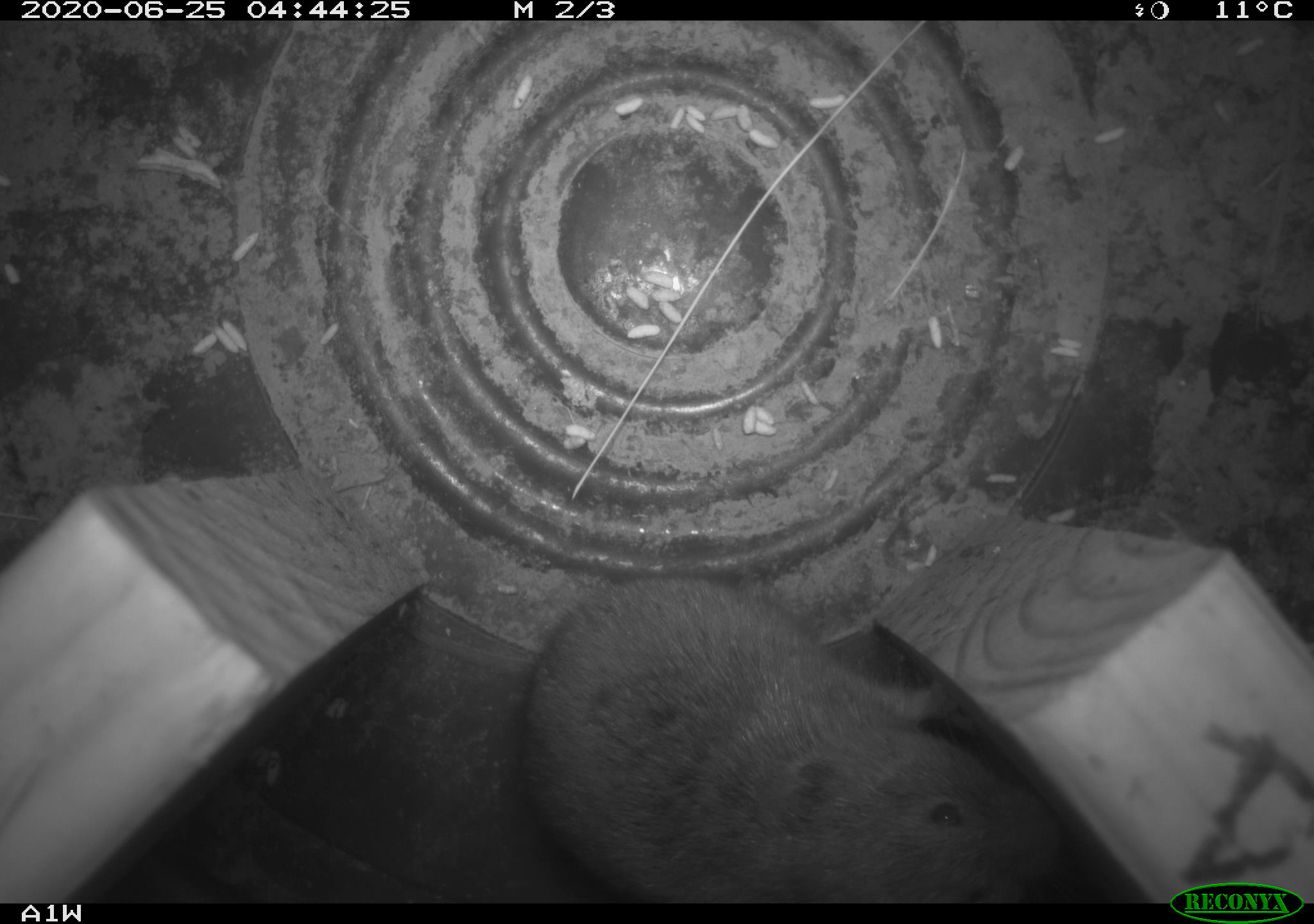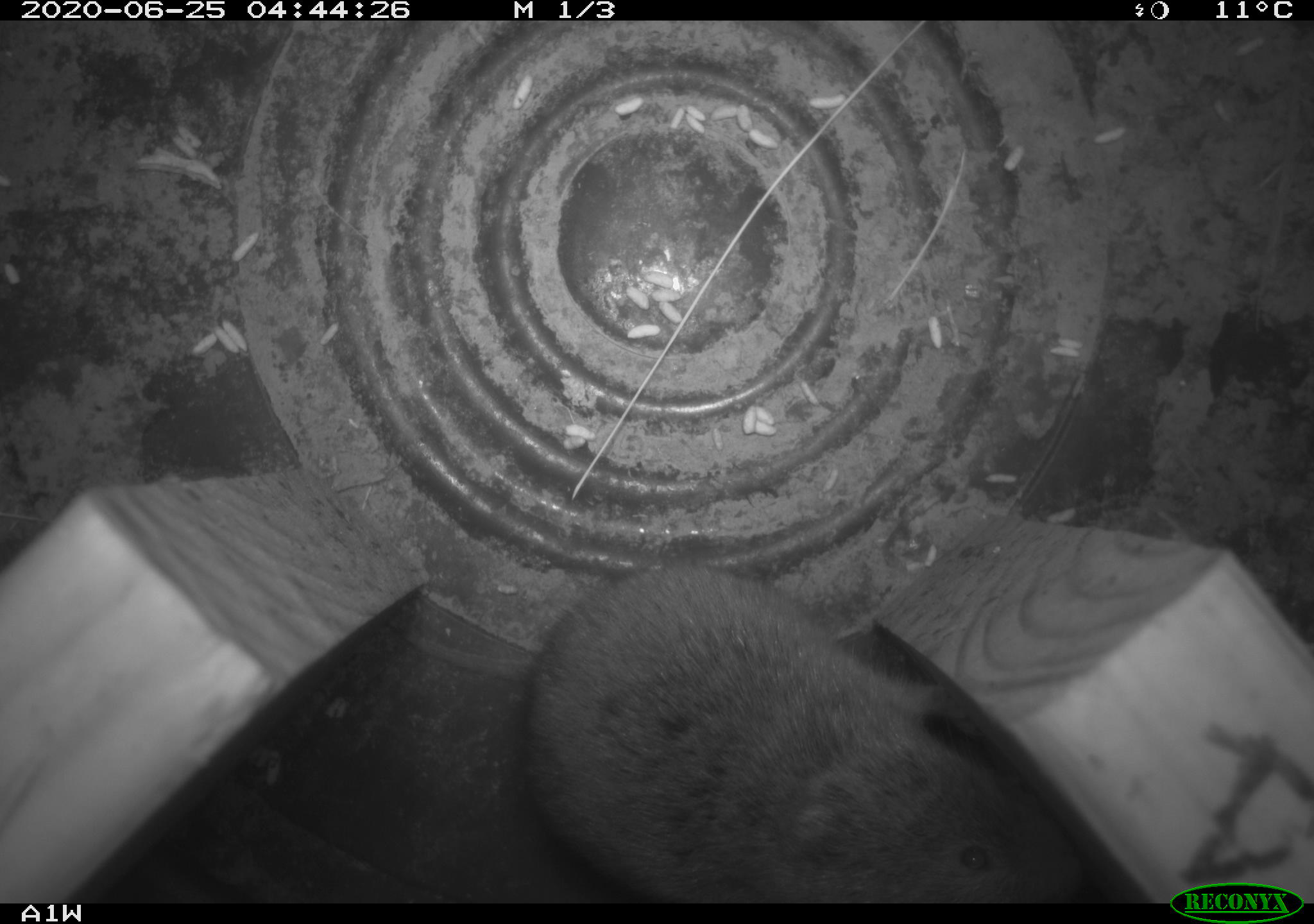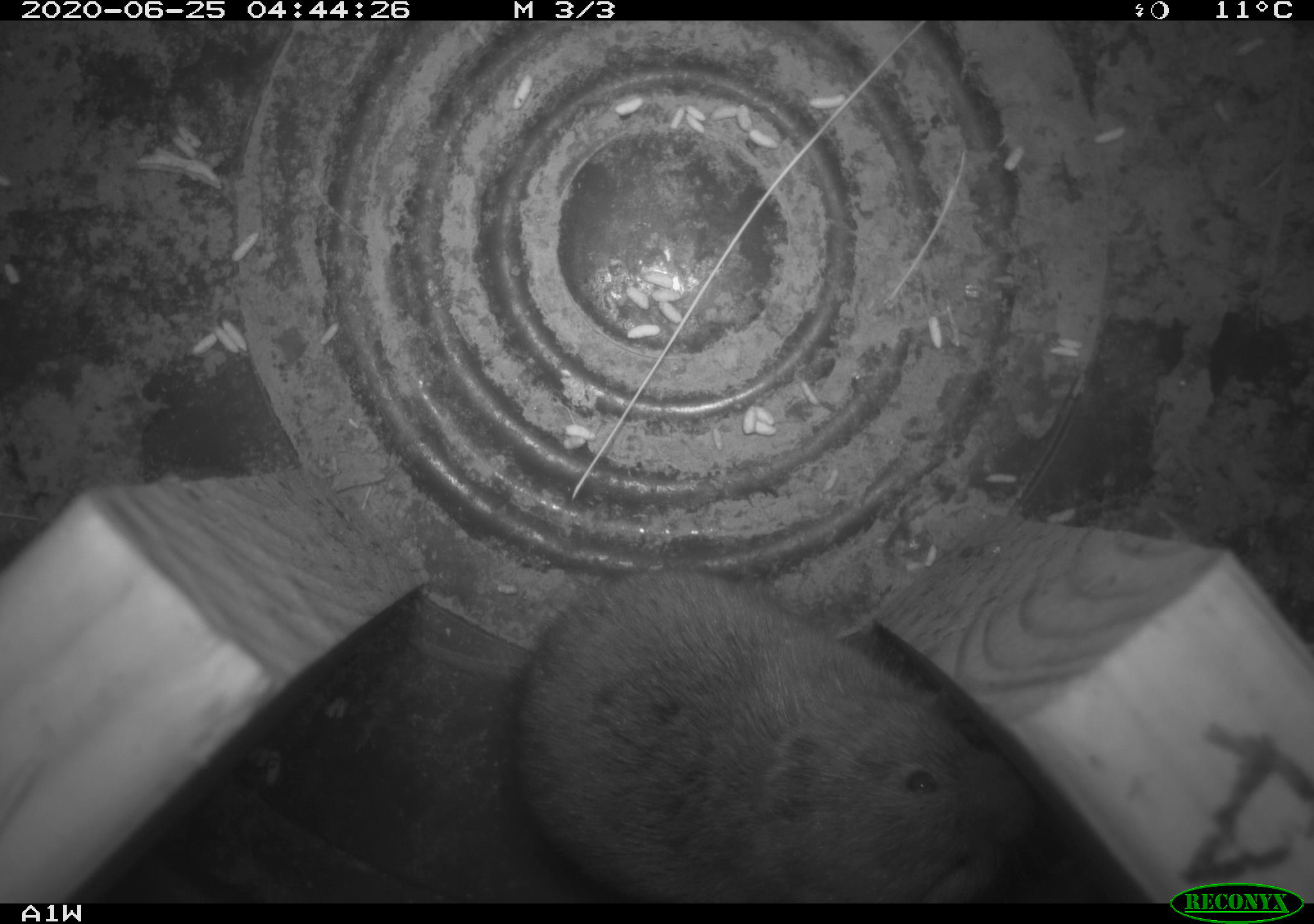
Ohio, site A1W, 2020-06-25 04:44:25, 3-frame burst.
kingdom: Animalia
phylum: Chordata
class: Mammalia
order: Rodentia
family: Cricetidae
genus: Microtus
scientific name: Microtus pennsylvanicus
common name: meadow vole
Meadow vole (Microtus pennsylvanicus).